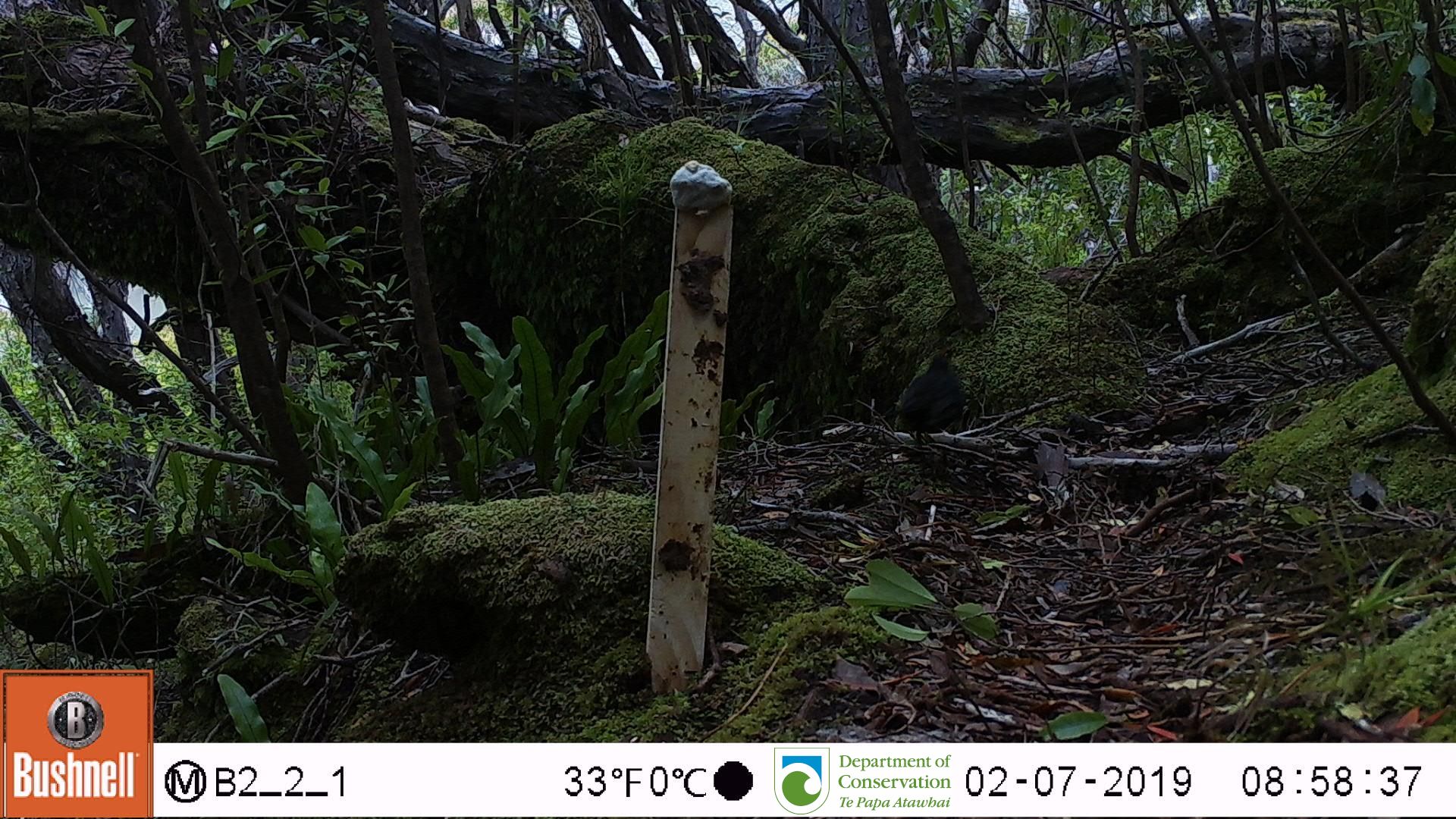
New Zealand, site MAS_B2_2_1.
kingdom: Animalia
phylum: Chordata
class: Aves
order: Passeriformes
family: Turdidae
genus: Turdus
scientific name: Turdus merula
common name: eurasian blackbird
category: blackbird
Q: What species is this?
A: Blackbird (eurasian blackbird) (Turdus merula).